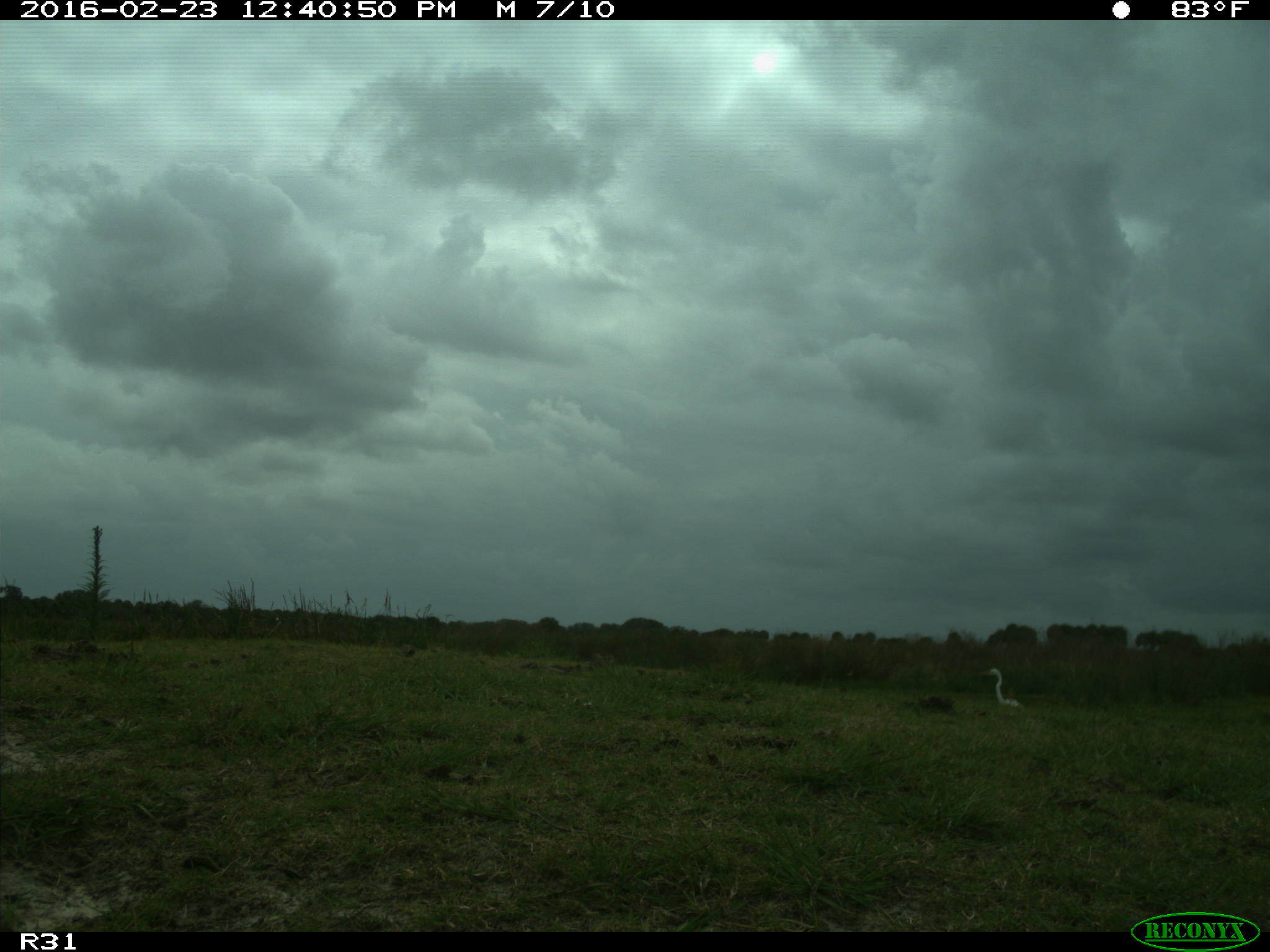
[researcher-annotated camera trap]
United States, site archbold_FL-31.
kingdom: Animalia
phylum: Chordata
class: Aves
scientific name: Aves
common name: birds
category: unidentified bird